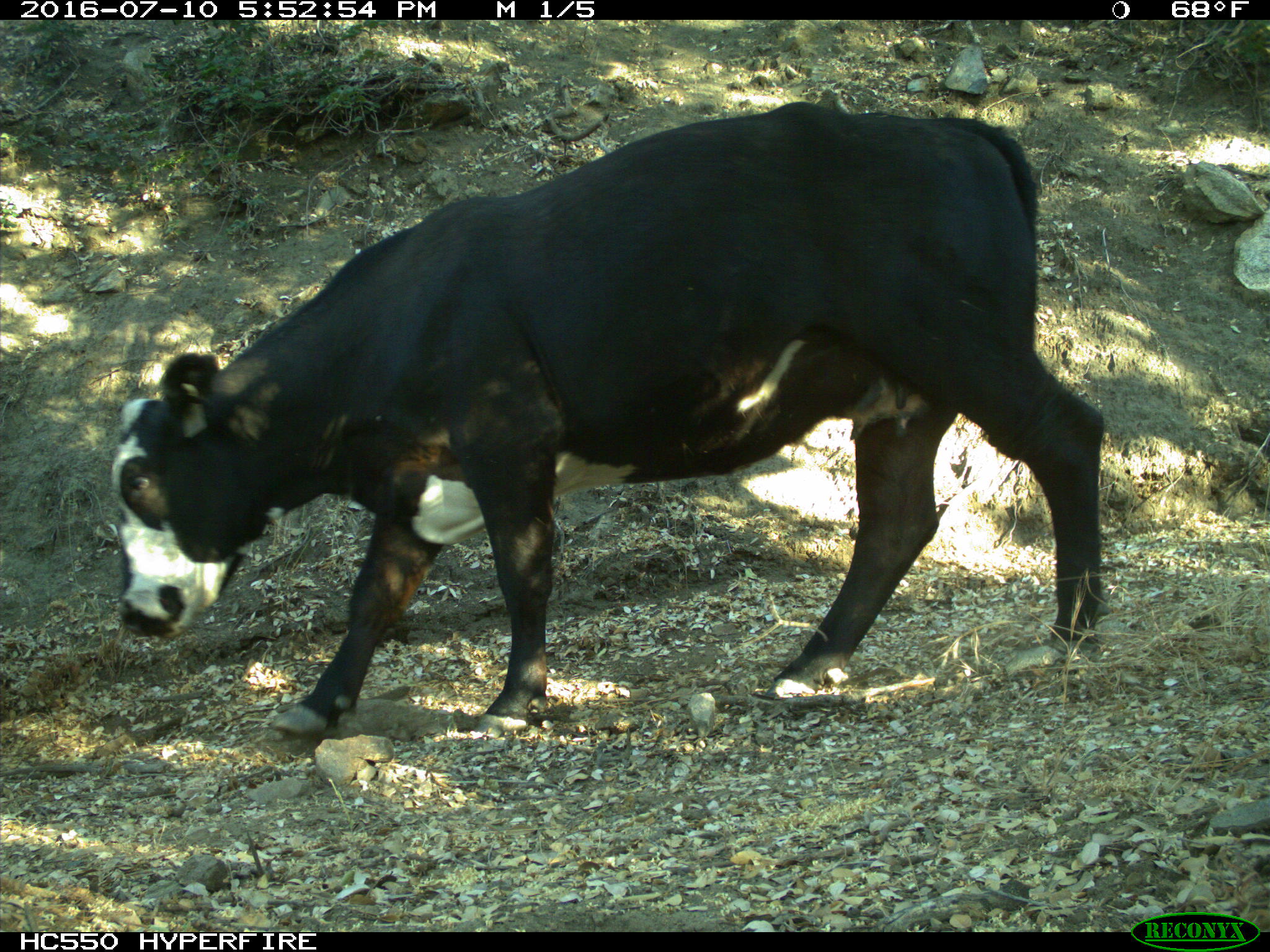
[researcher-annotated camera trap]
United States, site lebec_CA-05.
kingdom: Animalia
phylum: Chordata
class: Mammalia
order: Artiodactyla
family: Bovidae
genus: Bos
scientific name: Bos taurus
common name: domestic cow